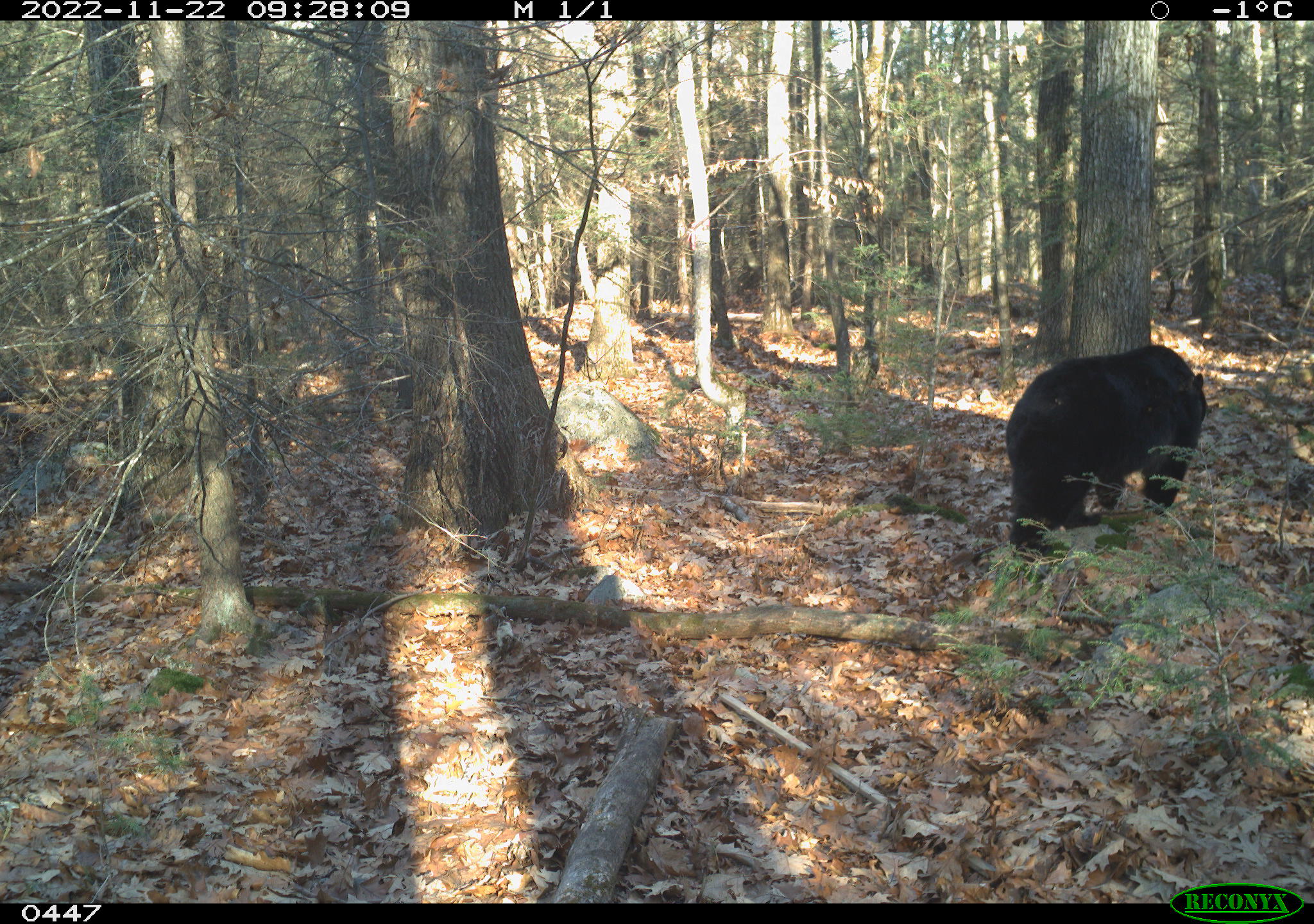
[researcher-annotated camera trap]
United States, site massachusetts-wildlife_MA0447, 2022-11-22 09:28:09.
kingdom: Animalia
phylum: Chordata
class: Mammalia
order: Carnivora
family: Ursidae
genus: Ursus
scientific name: Ursus americanus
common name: black bear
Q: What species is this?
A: Black bear (Ursus americanus).